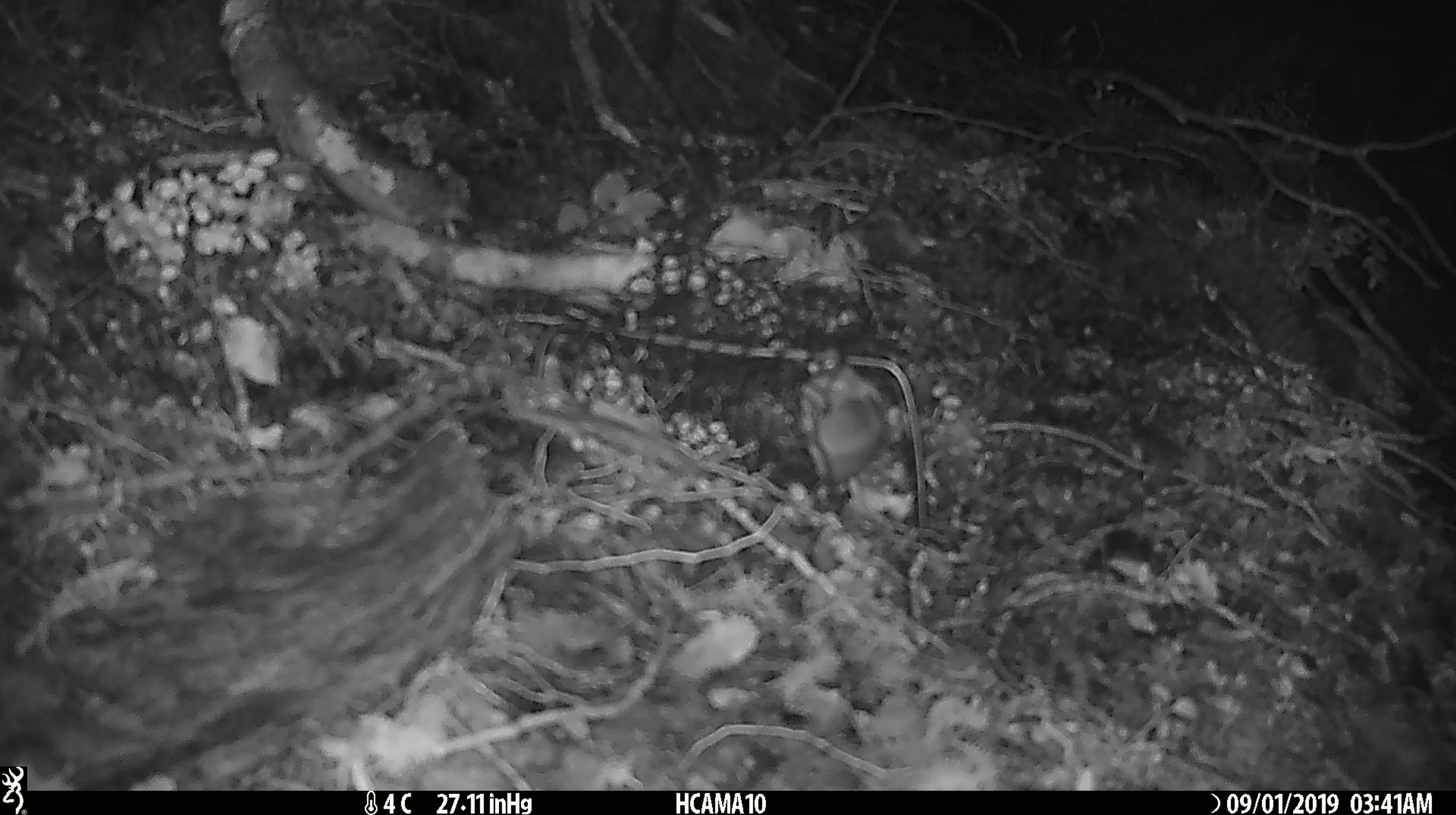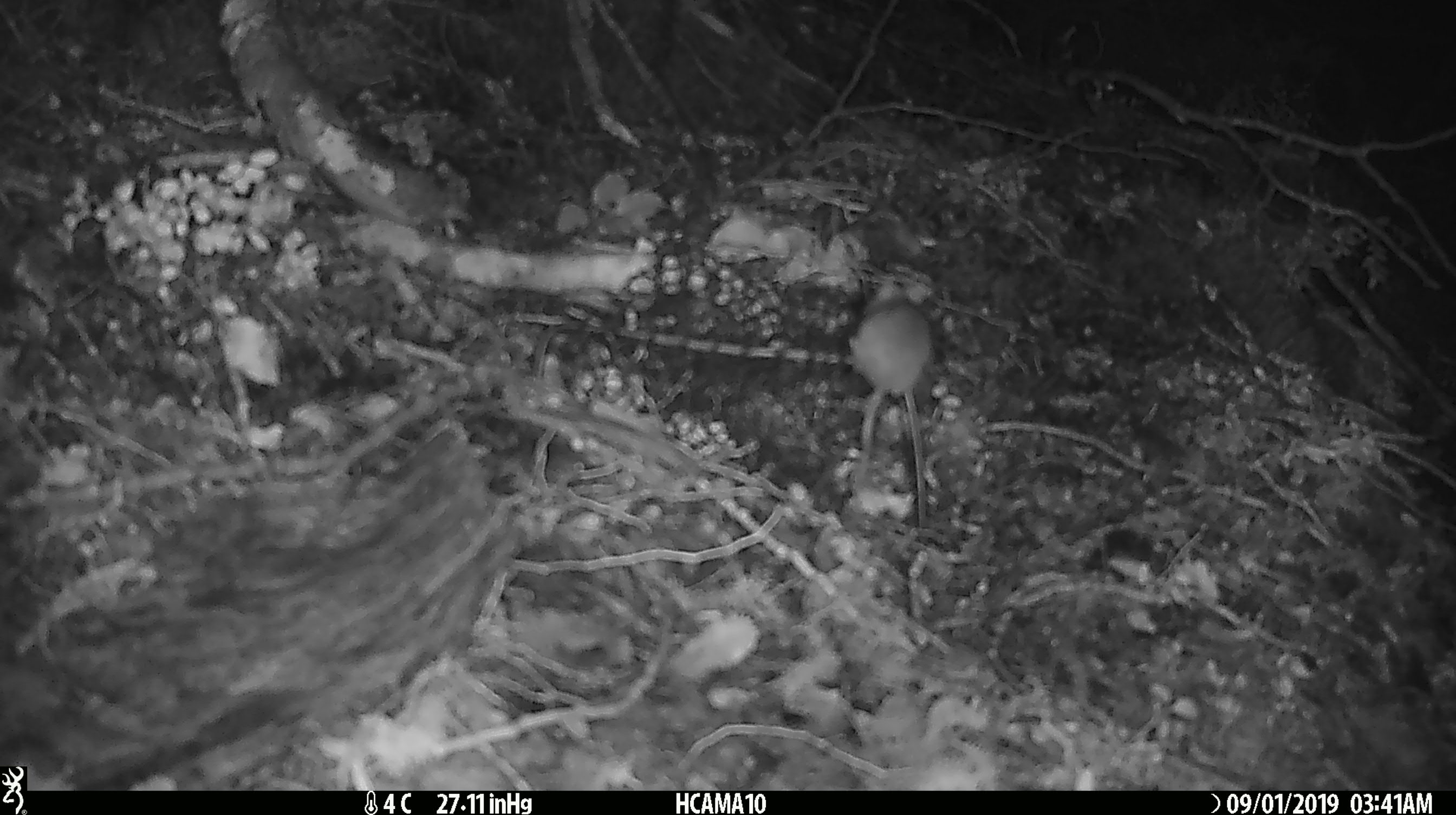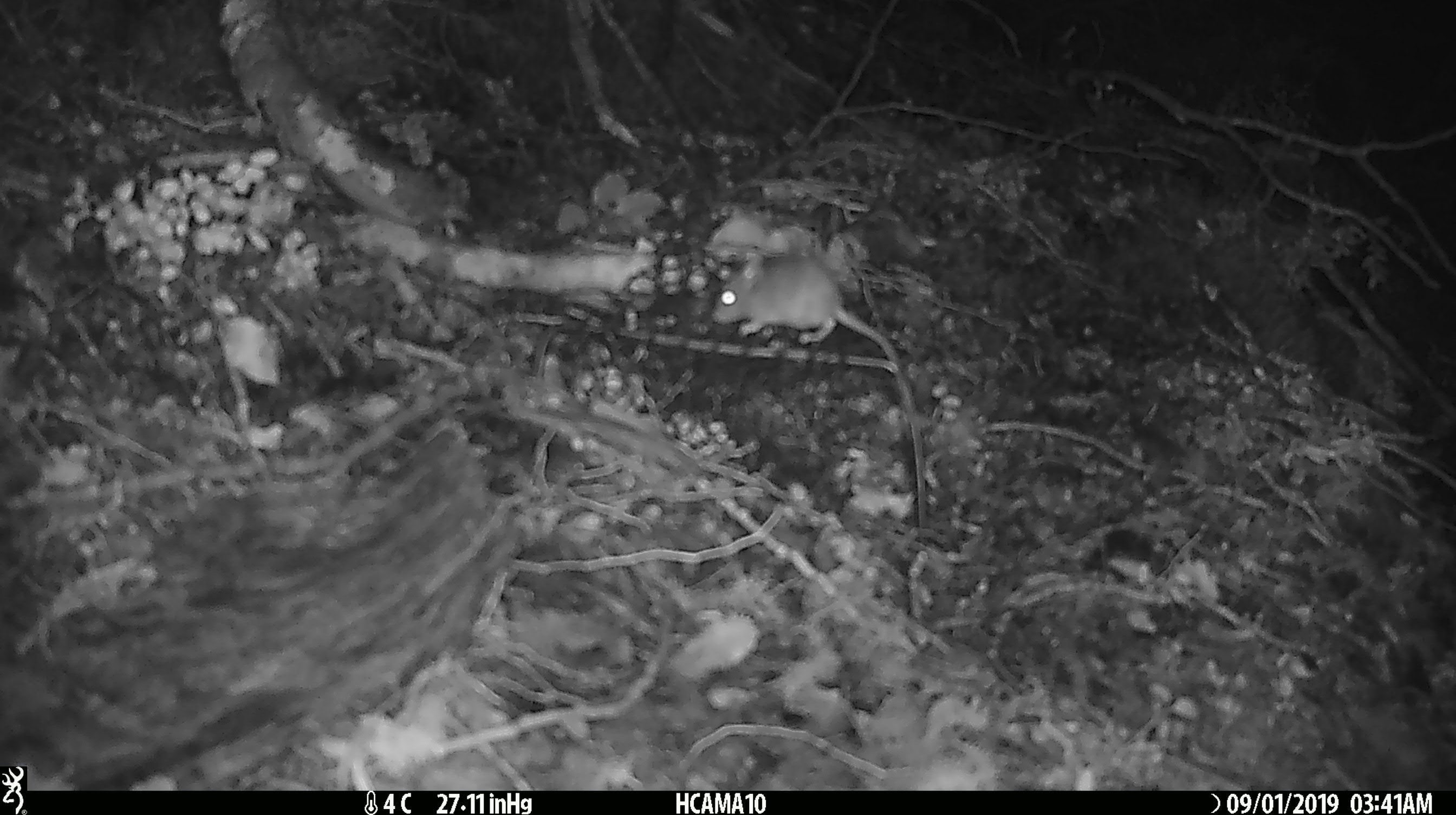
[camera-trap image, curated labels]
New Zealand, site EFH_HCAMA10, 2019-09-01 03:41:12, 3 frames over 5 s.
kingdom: Animalia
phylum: Chordata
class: Mammalia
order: Rodentia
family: Muridae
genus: Mus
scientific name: Mus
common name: mouse